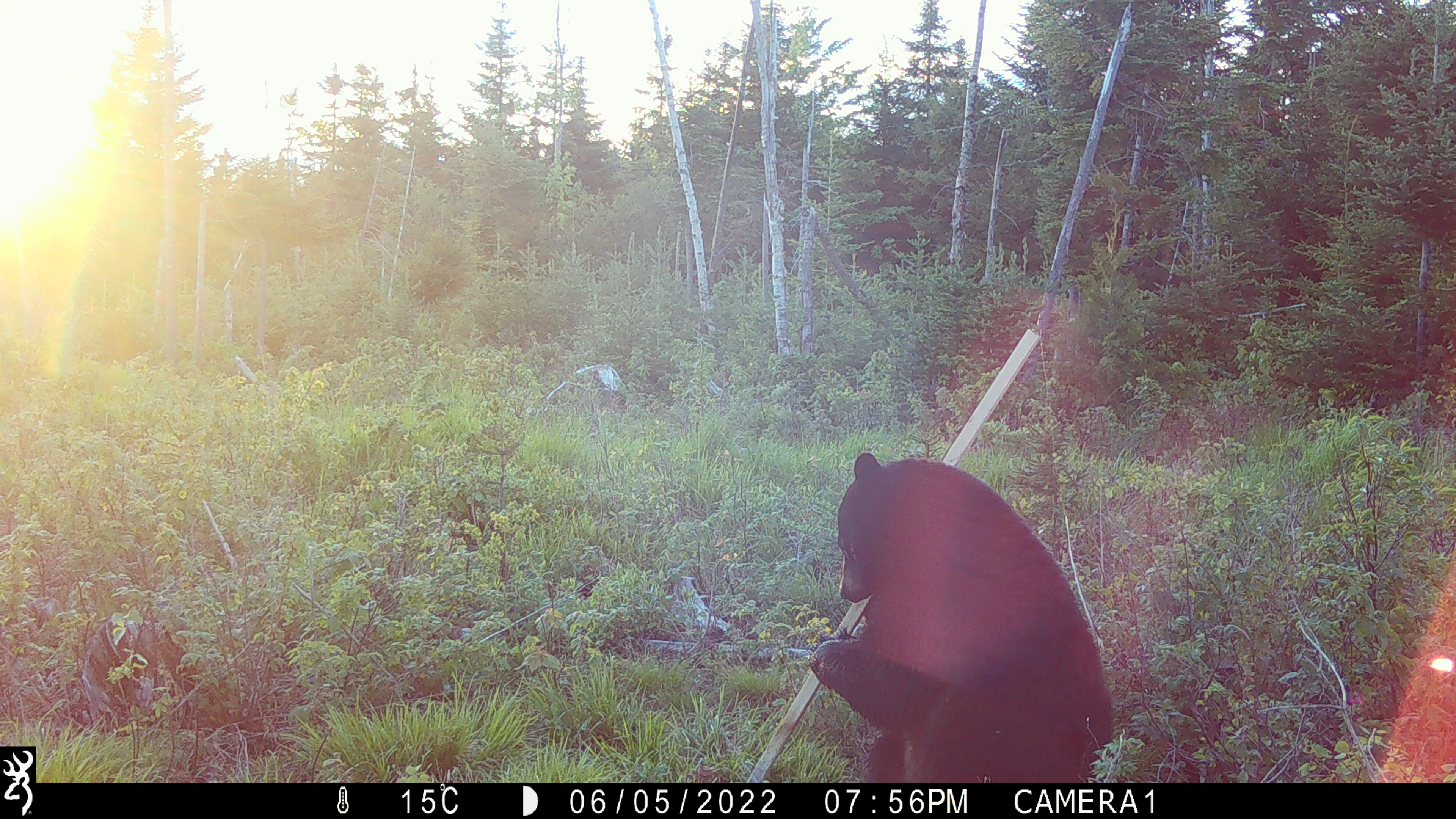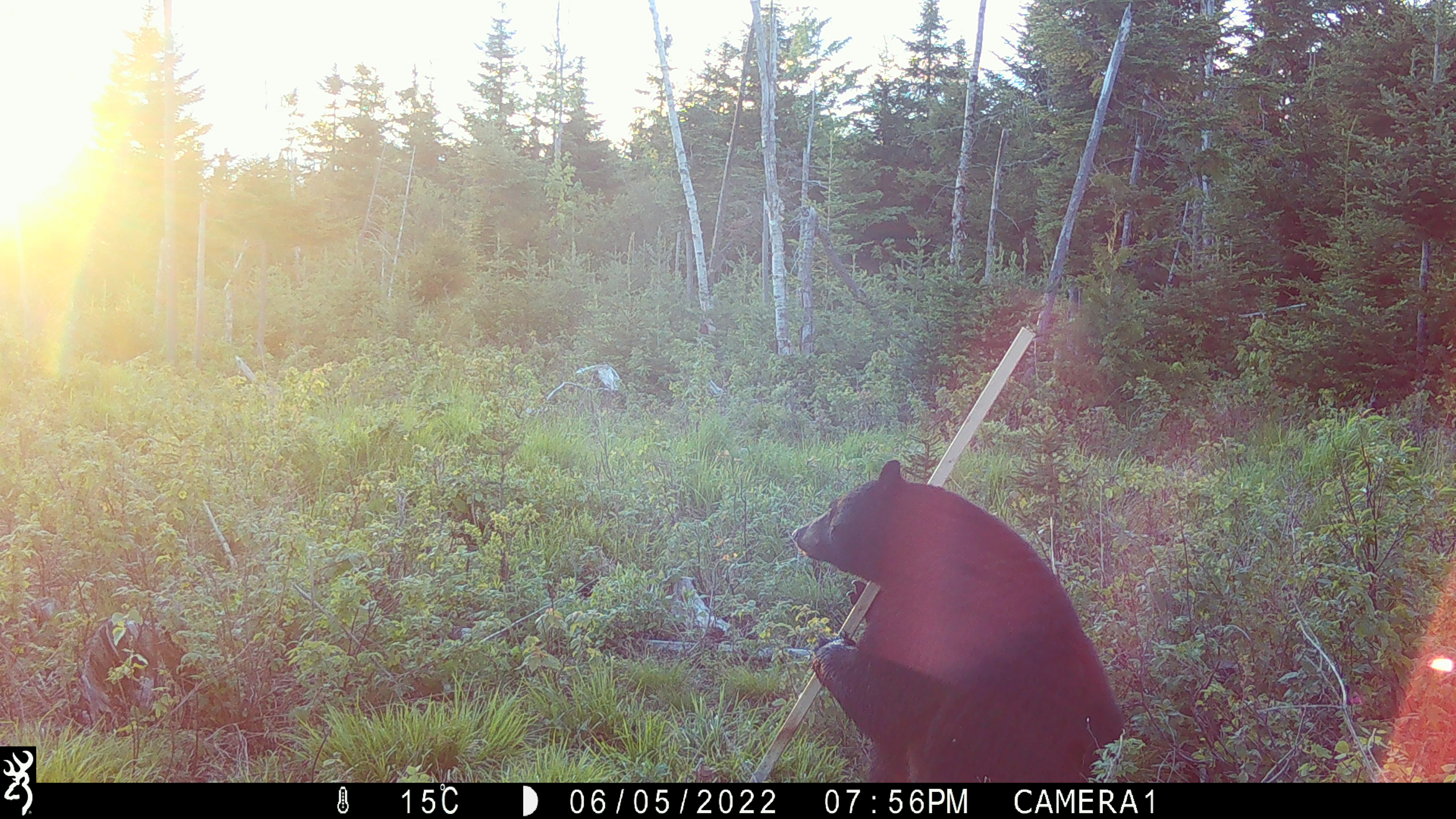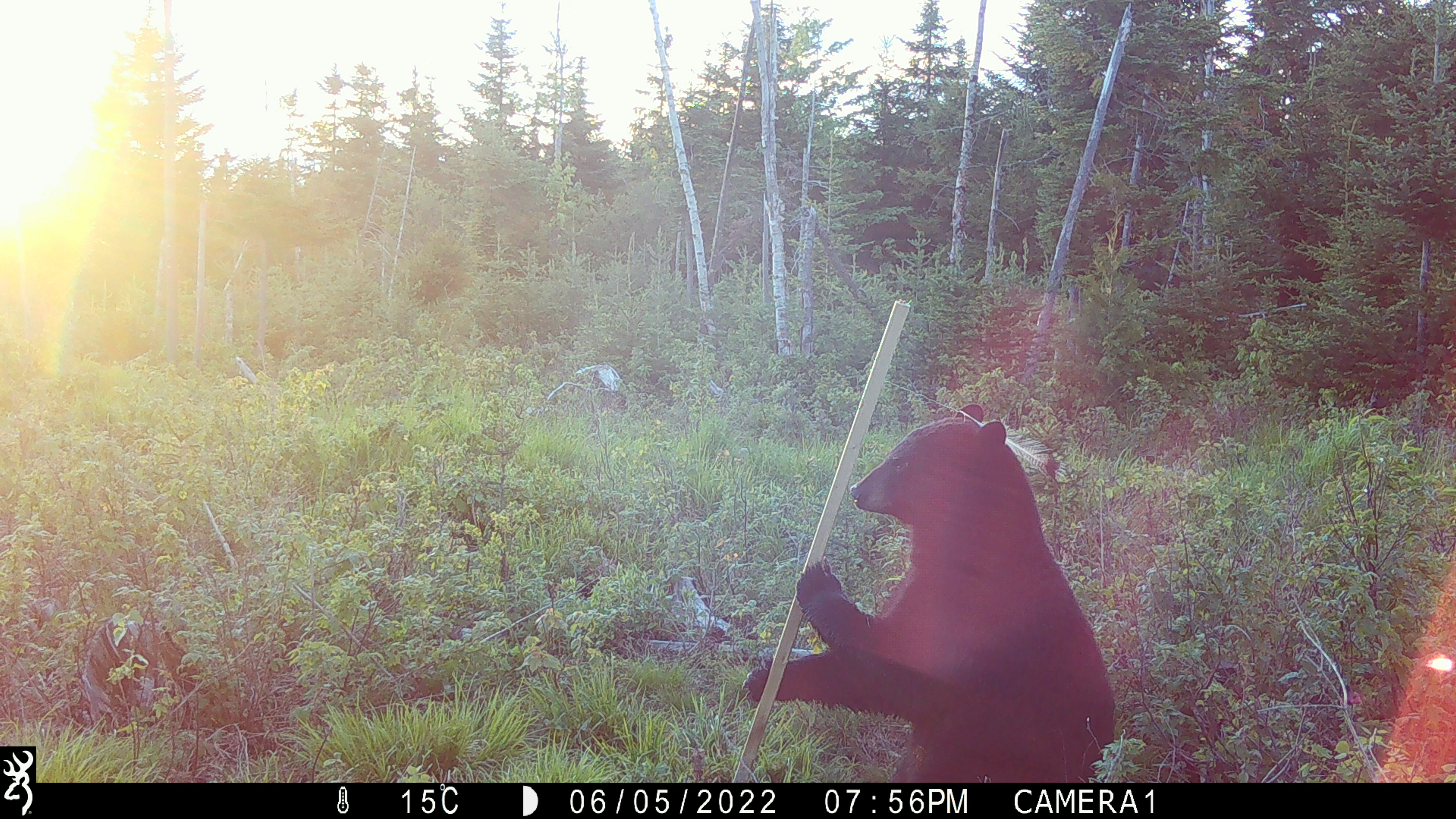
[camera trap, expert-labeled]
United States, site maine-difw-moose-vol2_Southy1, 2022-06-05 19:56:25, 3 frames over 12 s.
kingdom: Animalia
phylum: Chordata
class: Mammalia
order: Carnivora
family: Ursidae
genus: Ursus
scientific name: Ursus americanus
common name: black bear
Black bear (Ursus americanus).